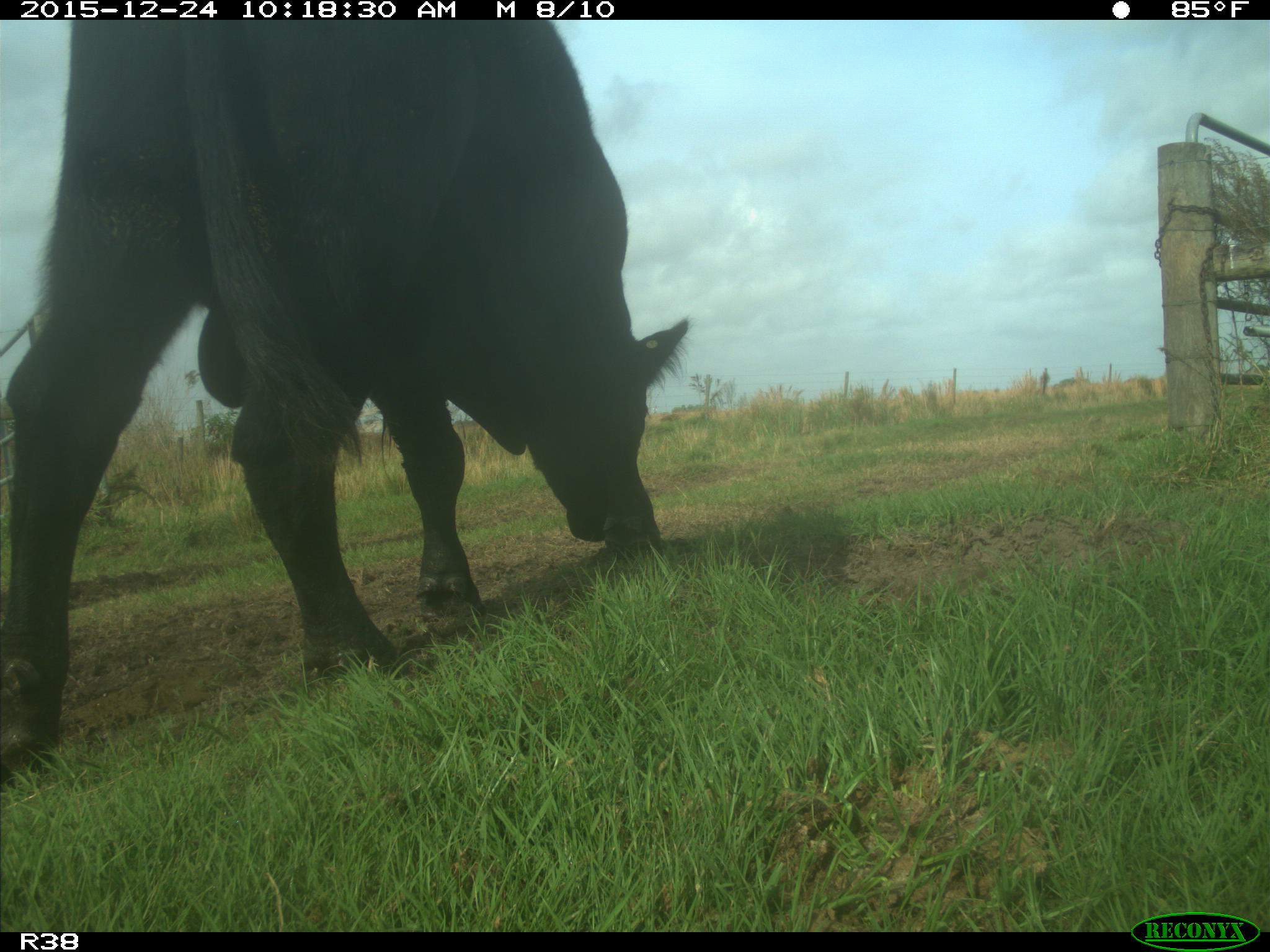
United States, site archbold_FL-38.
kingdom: Animalia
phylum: Chordata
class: Mammalia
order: Artiodactyla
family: Bovidae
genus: Bos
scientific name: Bos taurus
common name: domestic cow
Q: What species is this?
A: Bos taurus (domestic cow).